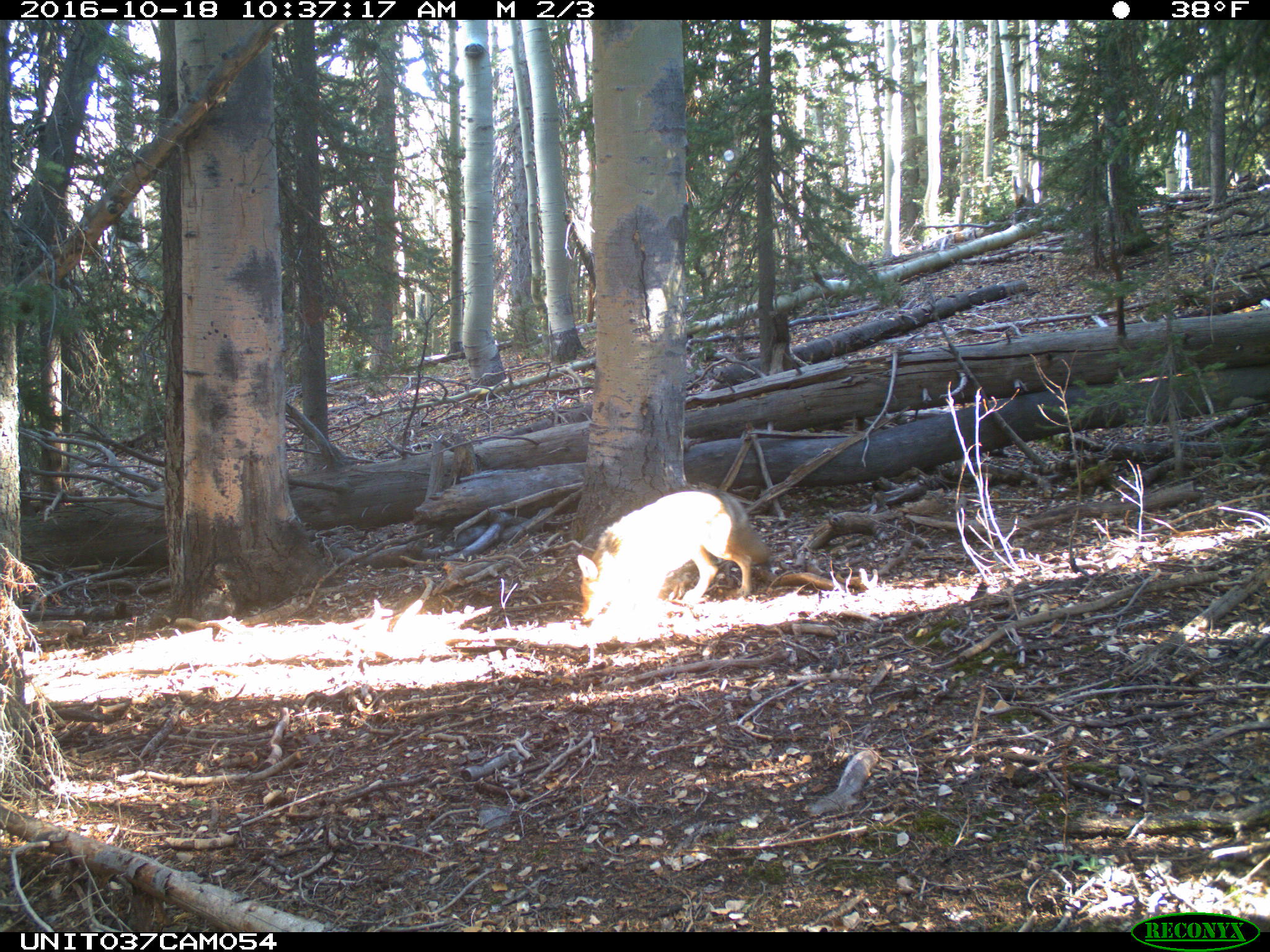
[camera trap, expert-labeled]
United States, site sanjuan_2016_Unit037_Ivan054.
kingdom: Animalia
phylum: Chordata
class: Mammalia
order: Carnivora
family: Canidae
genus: Canis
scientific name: Canis latrans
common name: coyote